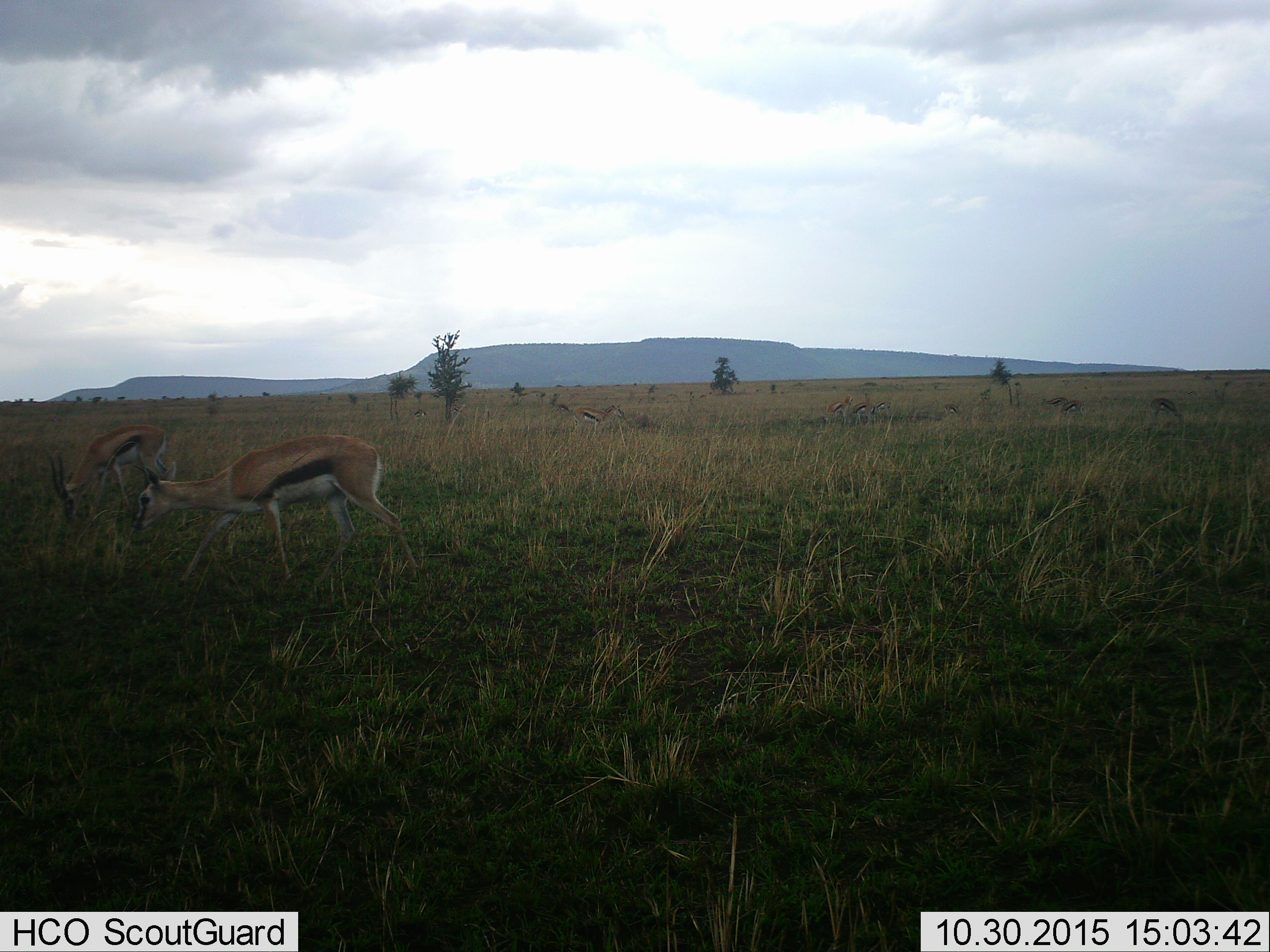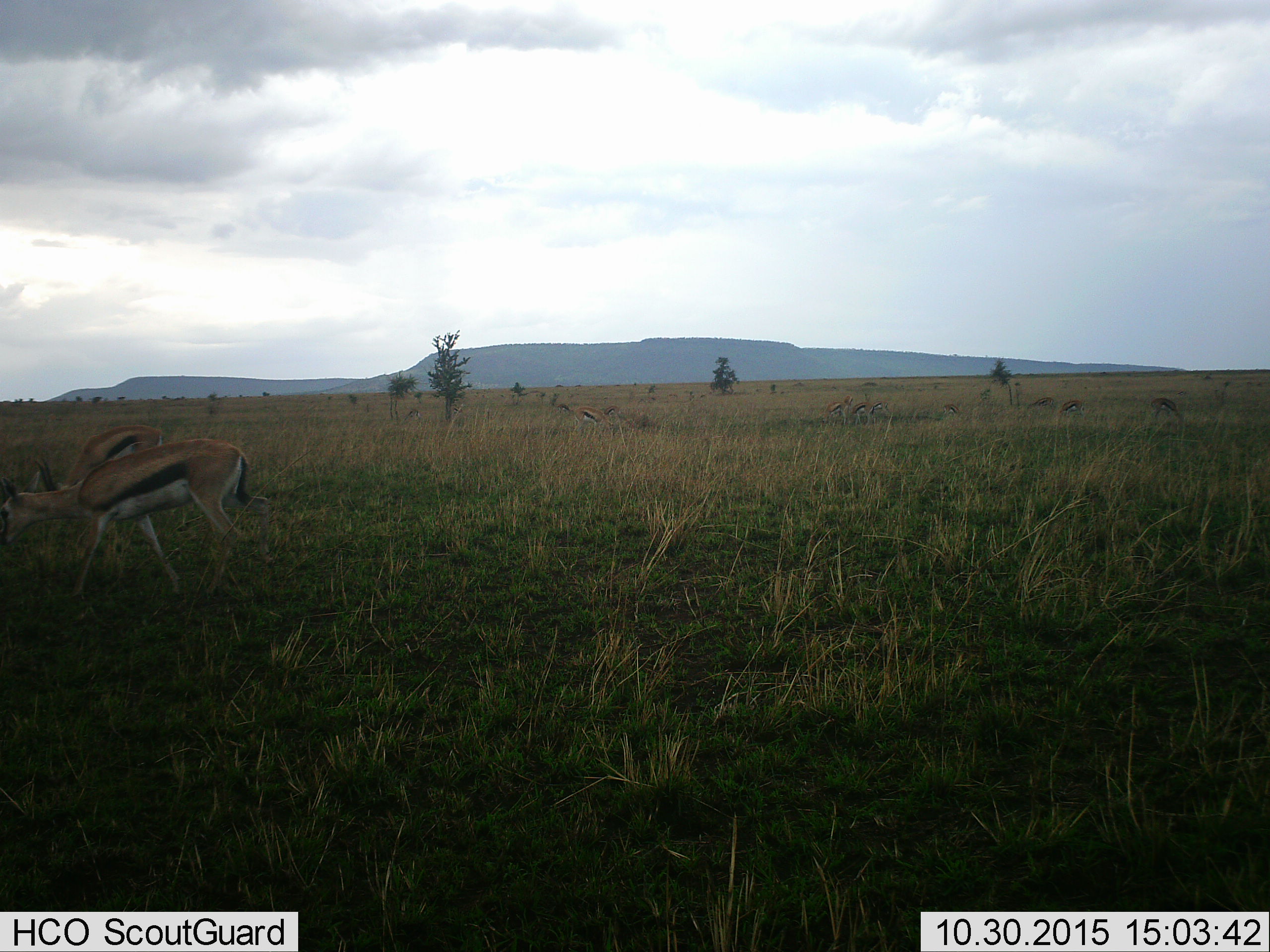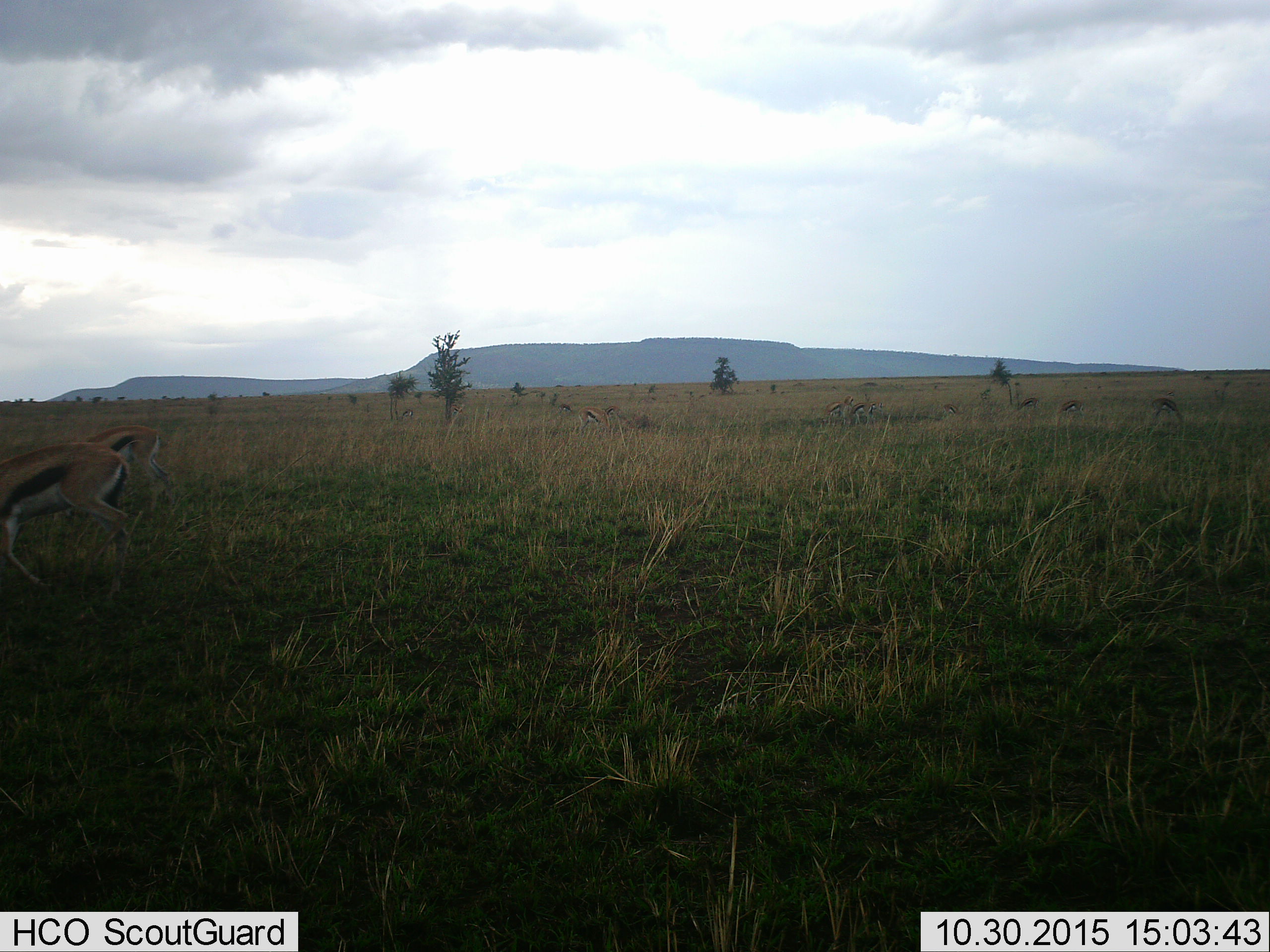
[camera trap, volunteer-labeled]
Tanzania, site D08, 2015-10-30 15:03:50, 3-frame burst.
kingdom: Animalia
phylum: Chordata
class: Mammalia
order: Artiodactyla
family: Bovidae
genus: Eudorcas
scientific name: Eudorcas thomsonii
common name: thomson's gazelle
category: gazellethomsons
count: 11-50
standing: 56%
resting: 0%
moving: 61%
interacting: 0%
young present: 11%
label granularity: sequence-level